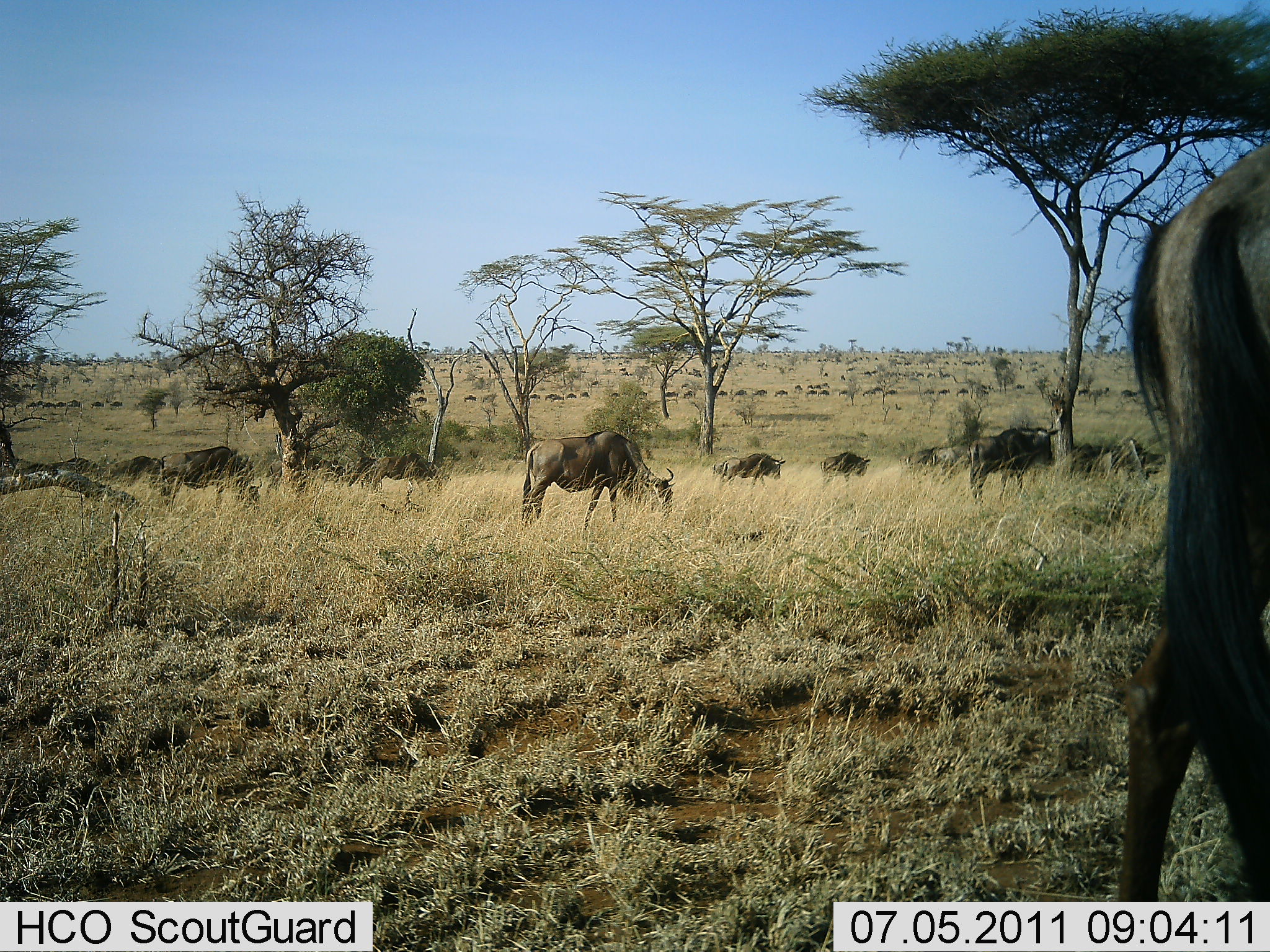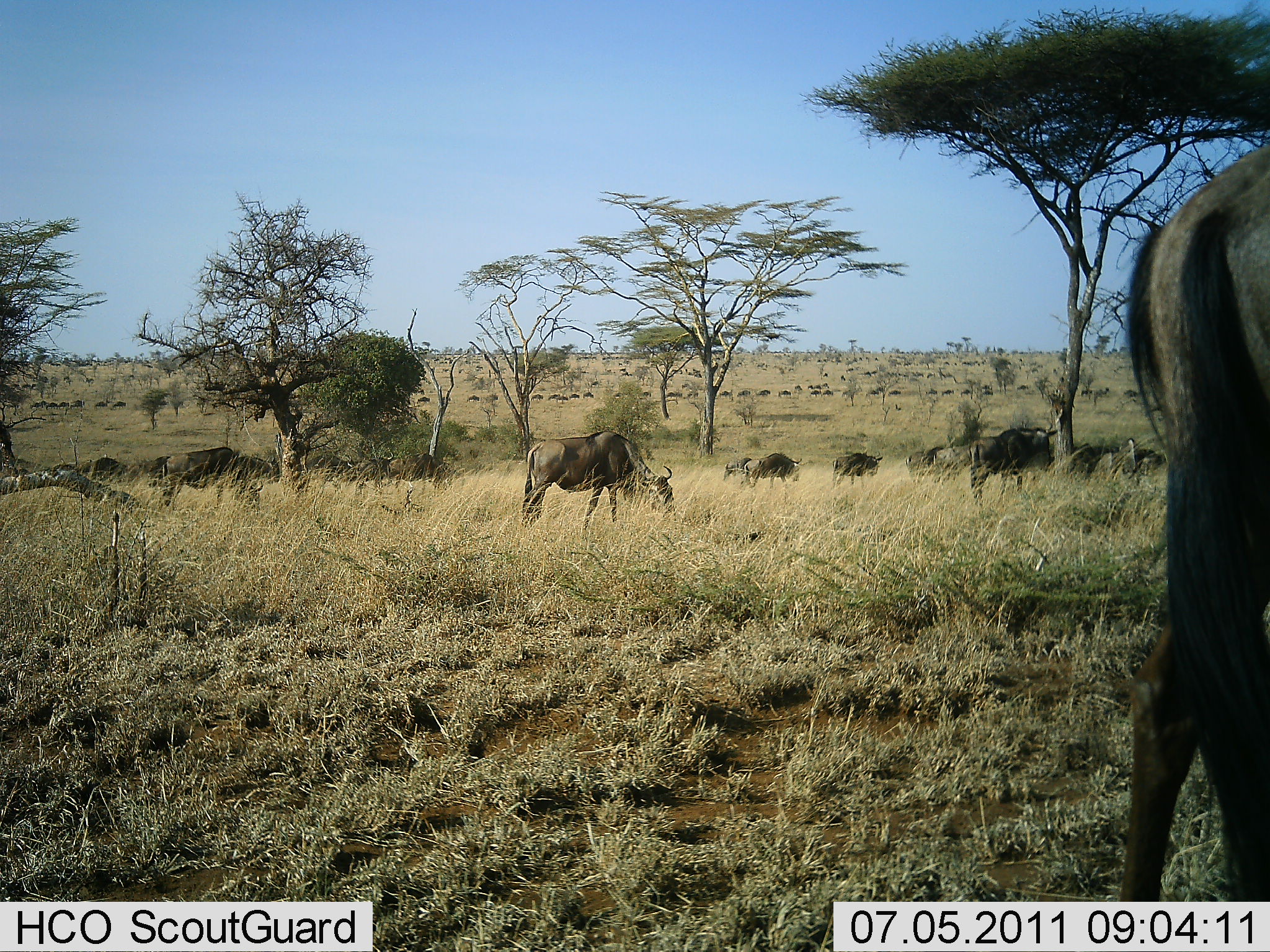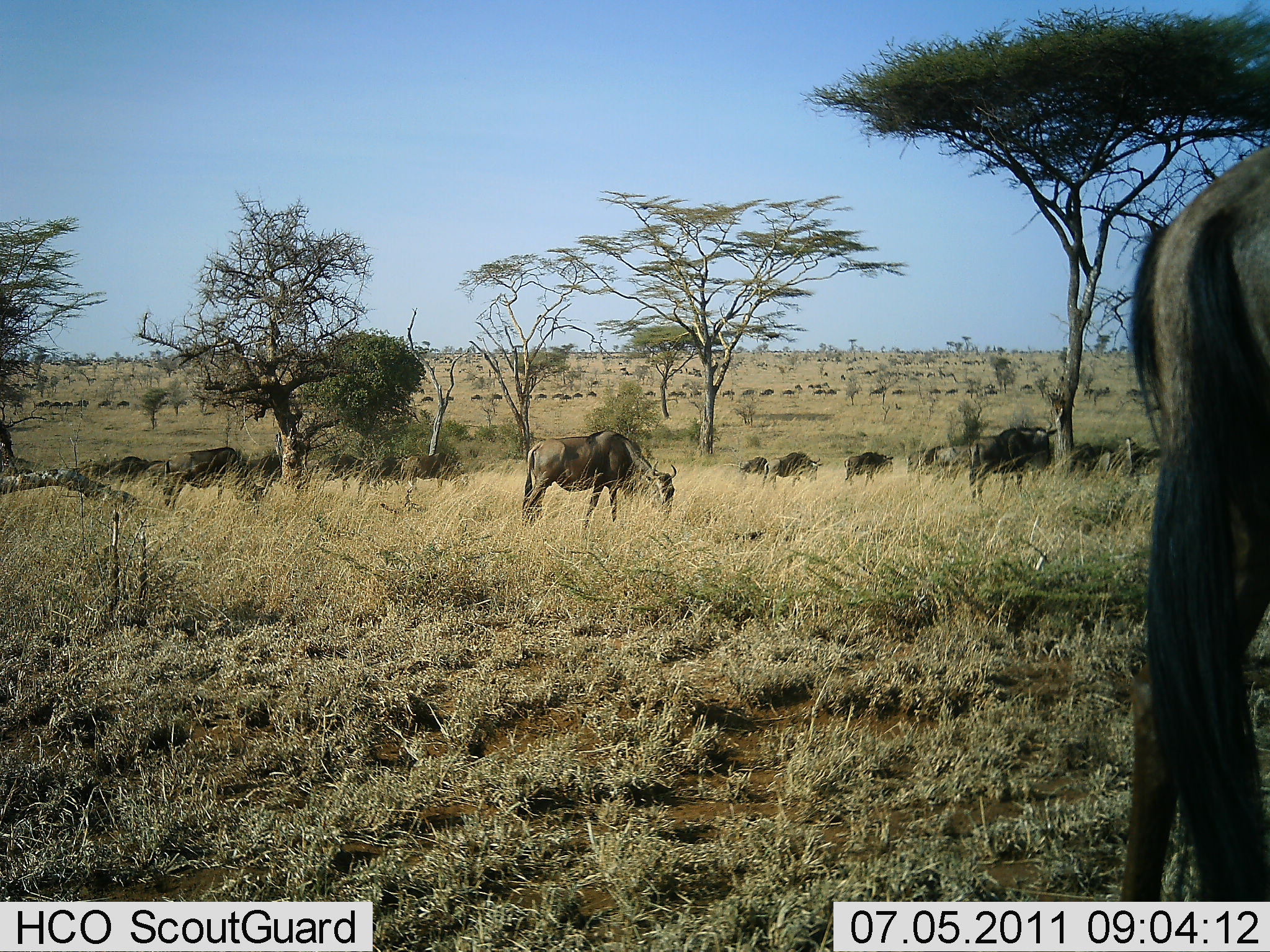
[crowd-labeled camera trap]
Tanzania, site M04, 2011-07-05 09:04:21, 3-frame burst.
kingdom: Animalia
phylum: Chordata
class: Mammalia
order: Artiodactyla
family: Bovidae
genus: Connochaetes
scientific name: Connochaetes taurinus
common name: blue wildebeest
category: wildebeest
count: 51+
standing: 20%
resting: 0%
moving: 70%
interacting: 0%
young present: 0%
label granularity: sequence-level